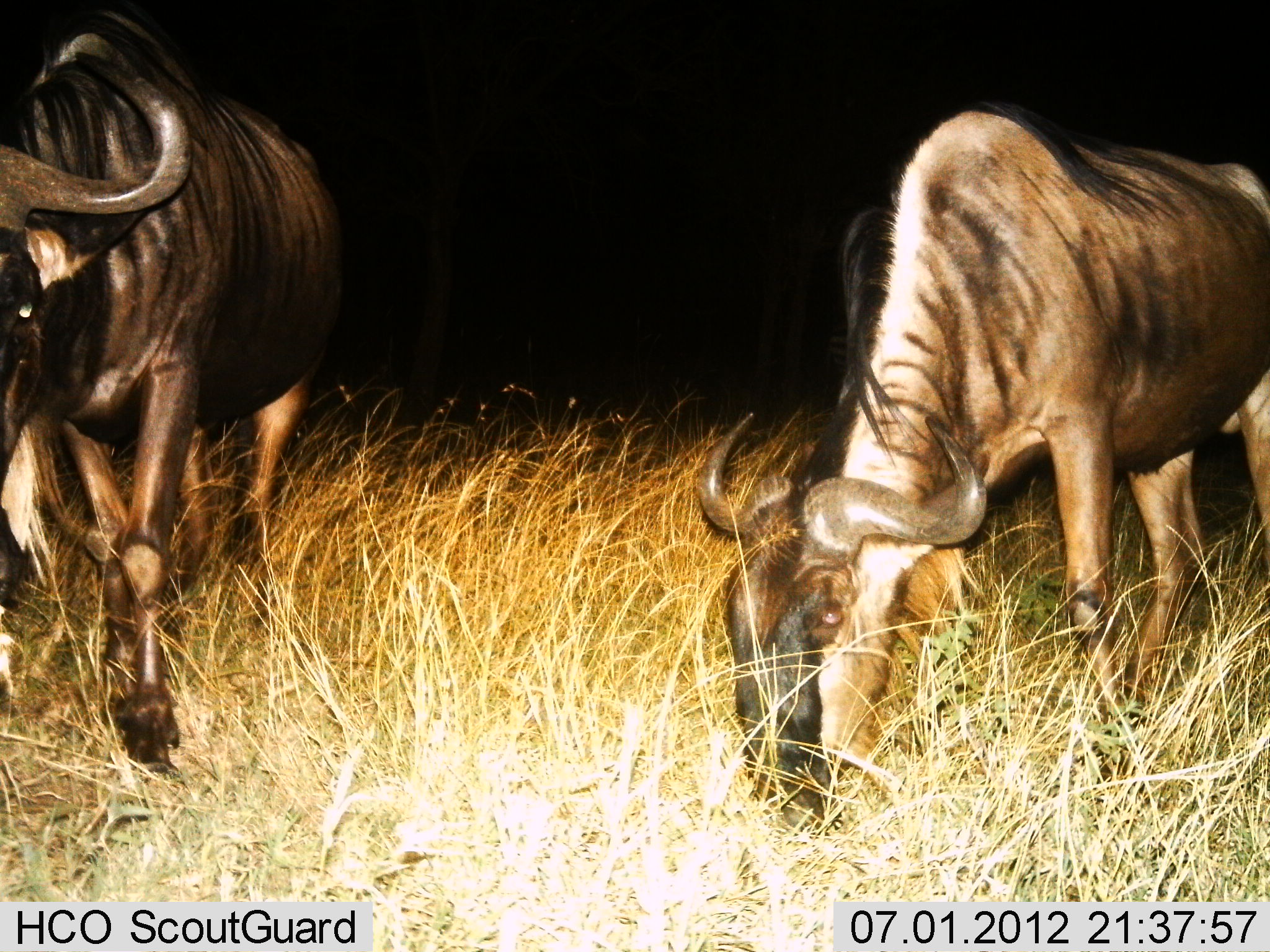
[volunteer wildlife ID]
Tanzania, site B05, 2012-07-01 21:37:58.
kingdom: Animalia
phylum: Chordata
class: Mammalia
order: Artiodactyla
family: Bovidae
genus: Connochaetes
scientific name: Connochaetes taurinus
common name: blue wildebeest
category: wildebeest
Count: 2.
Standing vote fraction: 30%.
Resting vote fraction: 0%.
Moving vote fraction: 20%.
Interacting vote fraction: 0%.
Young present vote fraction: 0%.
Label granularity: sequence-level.